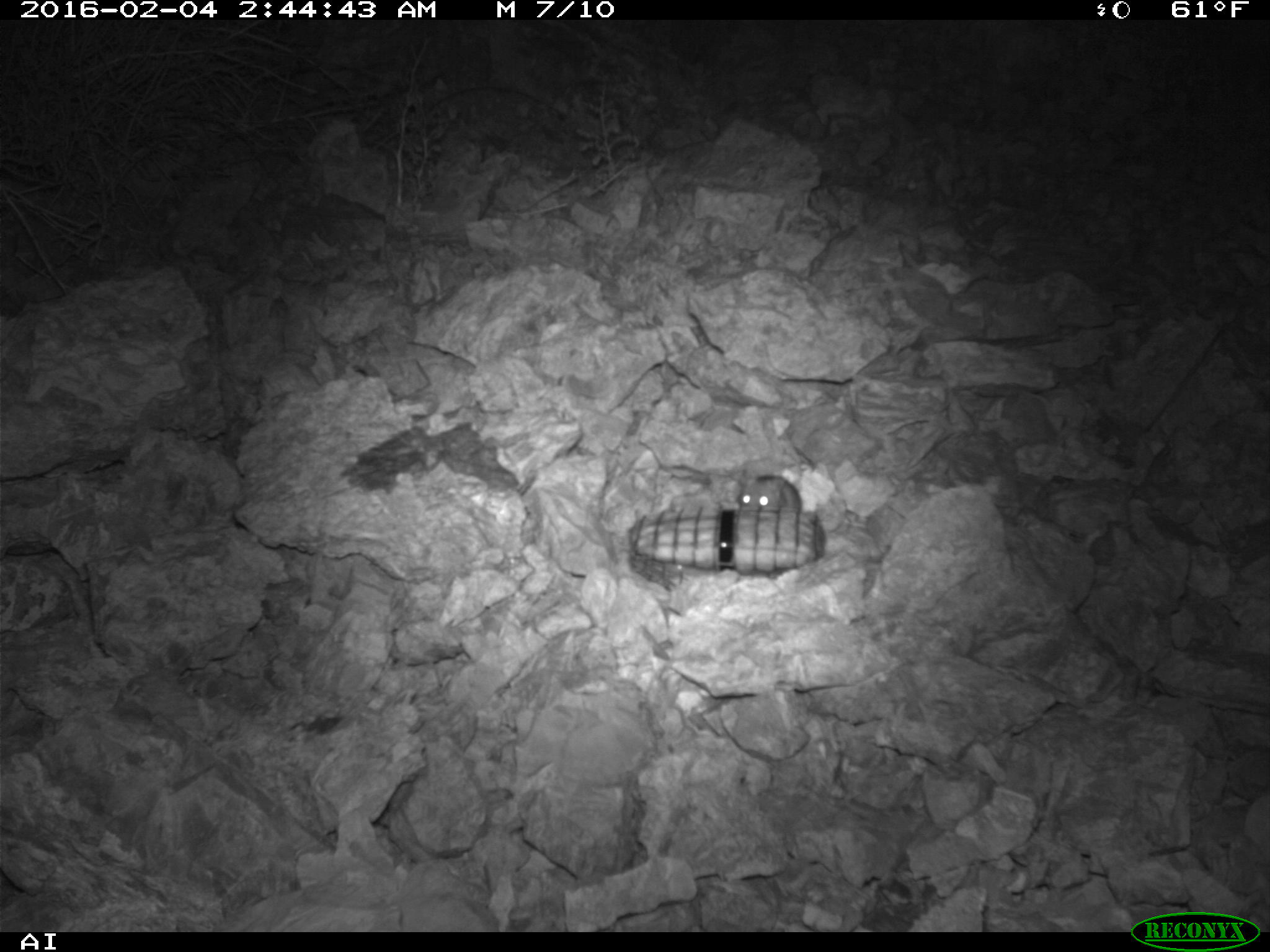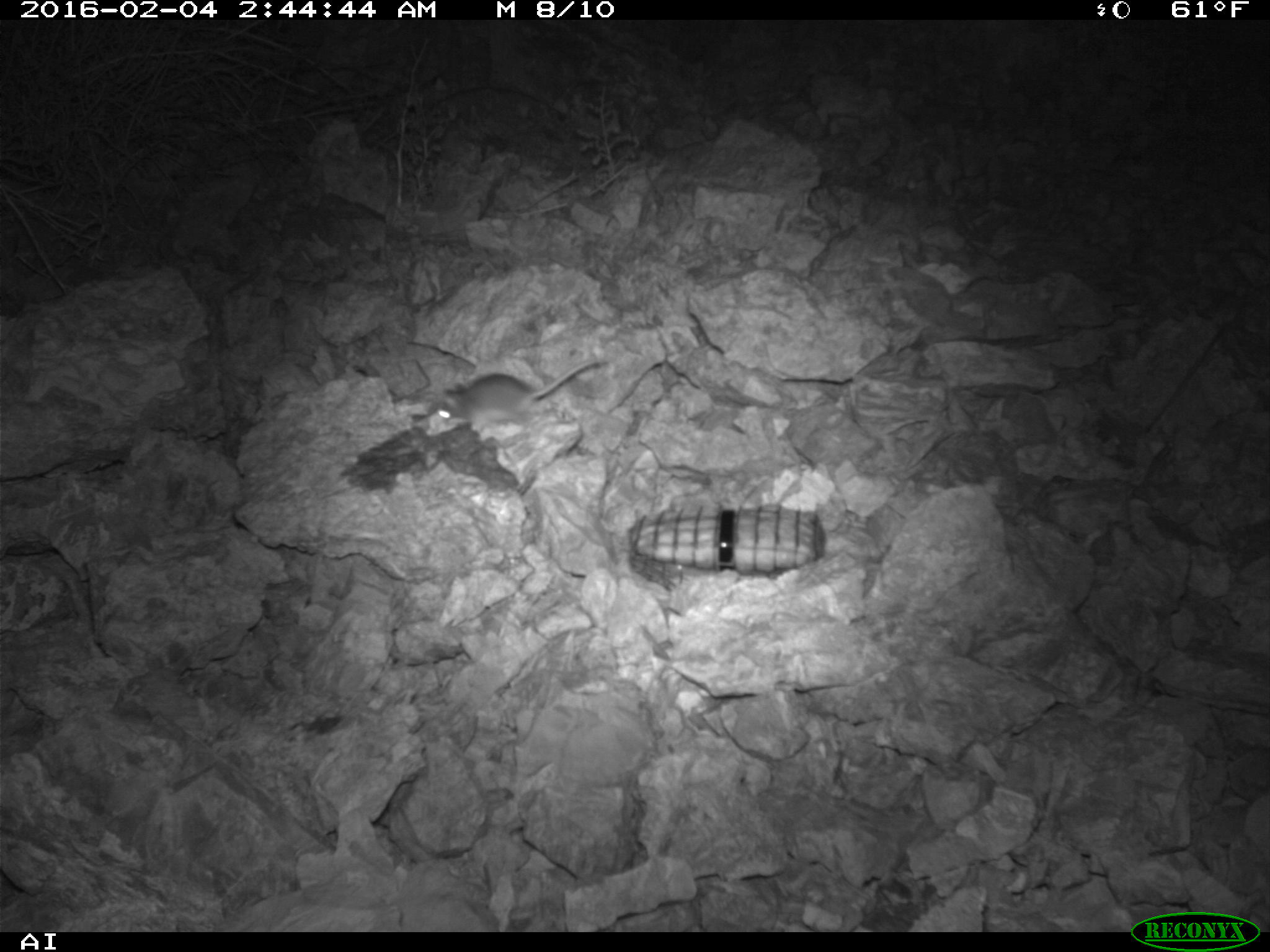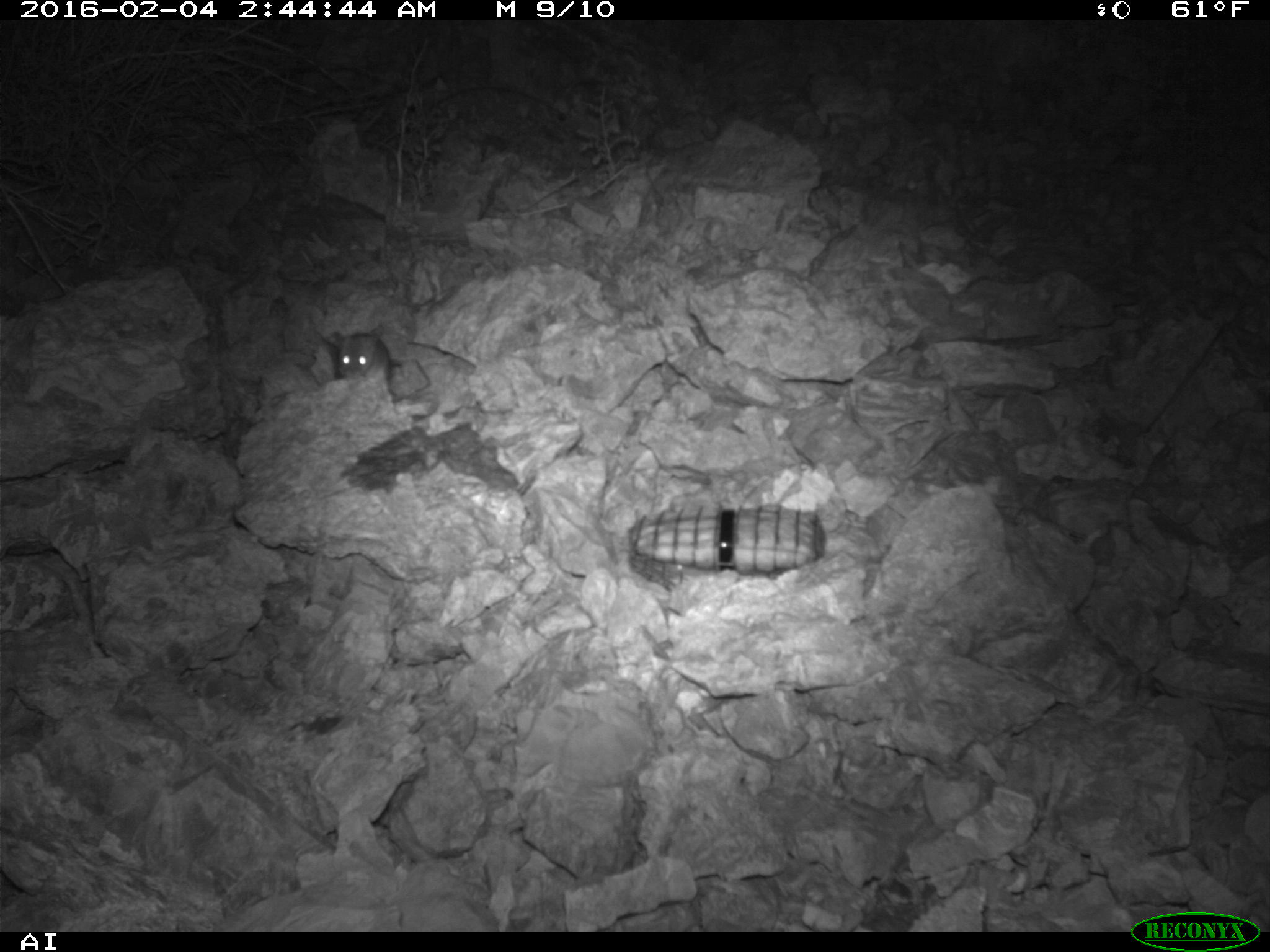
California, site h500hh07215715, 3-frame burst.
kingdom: Animalia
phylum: Chordata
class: Mammalia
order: Rodentia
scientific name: Rodentia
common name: rodent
Rodent (Rodentia).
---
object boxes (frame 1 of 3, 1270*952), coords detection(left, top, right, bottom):
rodent: detection(638, 438, 801, 516)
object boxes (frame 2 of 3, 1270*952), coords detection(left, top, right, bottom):
rodent: detection(434, 359, 605, 429)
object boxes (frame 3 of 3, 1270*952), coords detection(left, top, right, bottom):
rodent: detection(332, 330, 392, 381)